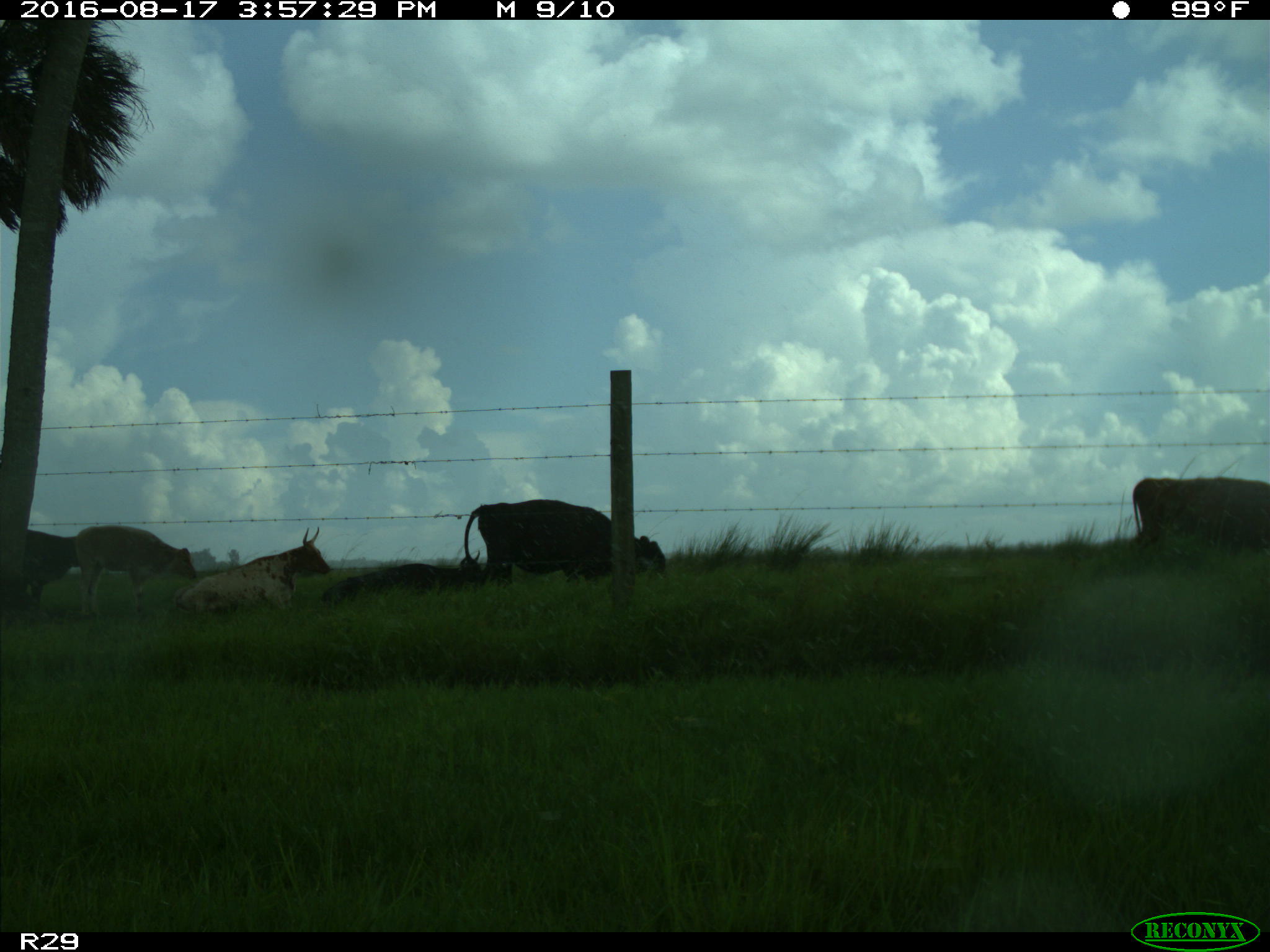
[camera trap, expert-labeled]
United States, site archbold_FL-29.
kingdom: Animalia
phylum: Chordata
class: Mammalia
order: Artiodactyla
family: Bovidae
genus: Bos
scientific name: Bos taurus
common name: domestic cow